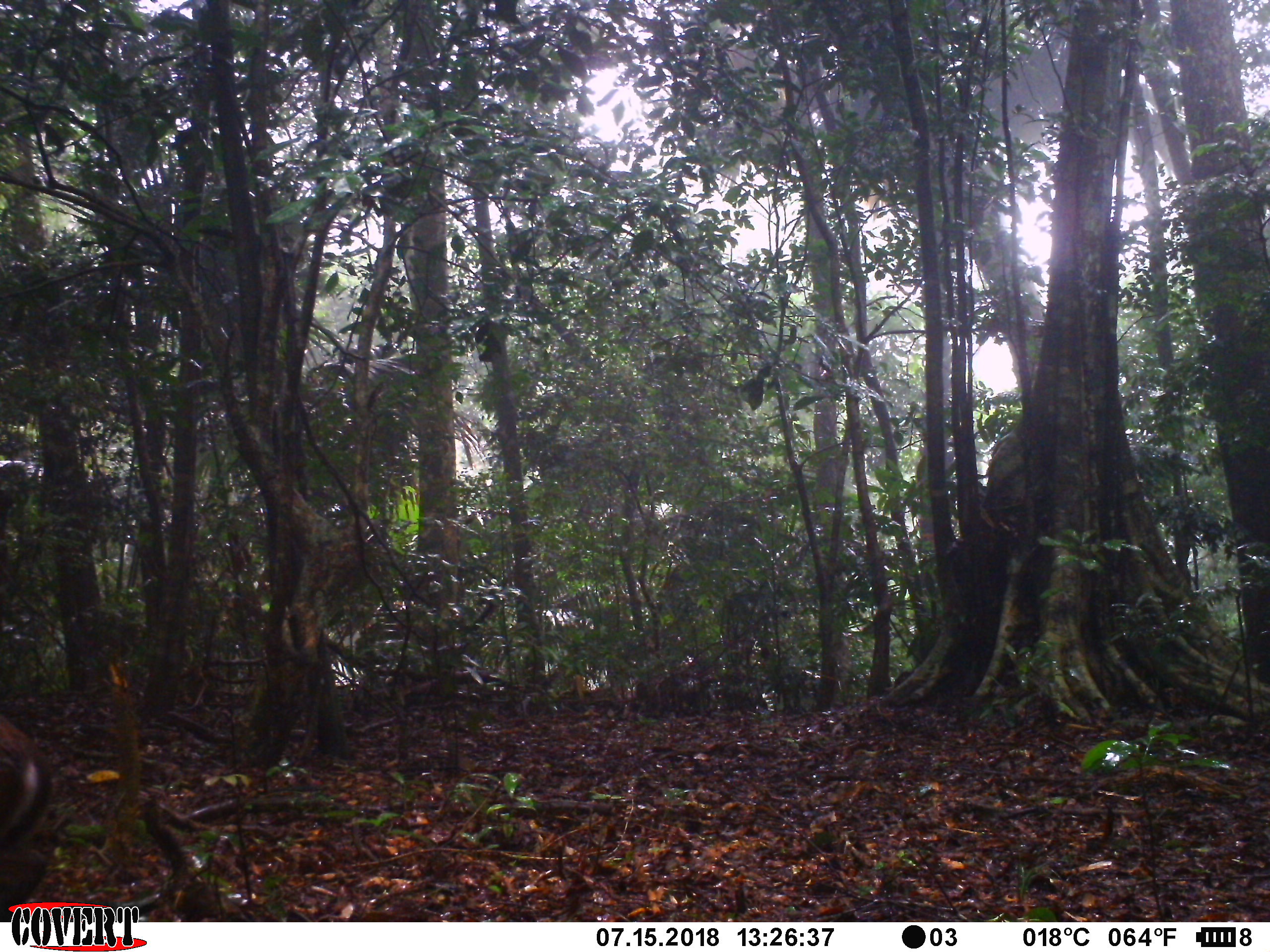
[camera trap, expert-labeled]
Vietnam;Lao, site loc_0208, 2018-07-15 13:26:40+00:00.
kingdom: Animalia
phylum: Chordata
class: Mammalia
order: Artiodactyla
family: Cervidae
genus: Muntiacus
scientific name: Muntiacus rooseveltorum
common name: roosevelt's muntjac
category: roosevelts muntjac group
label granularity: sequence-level